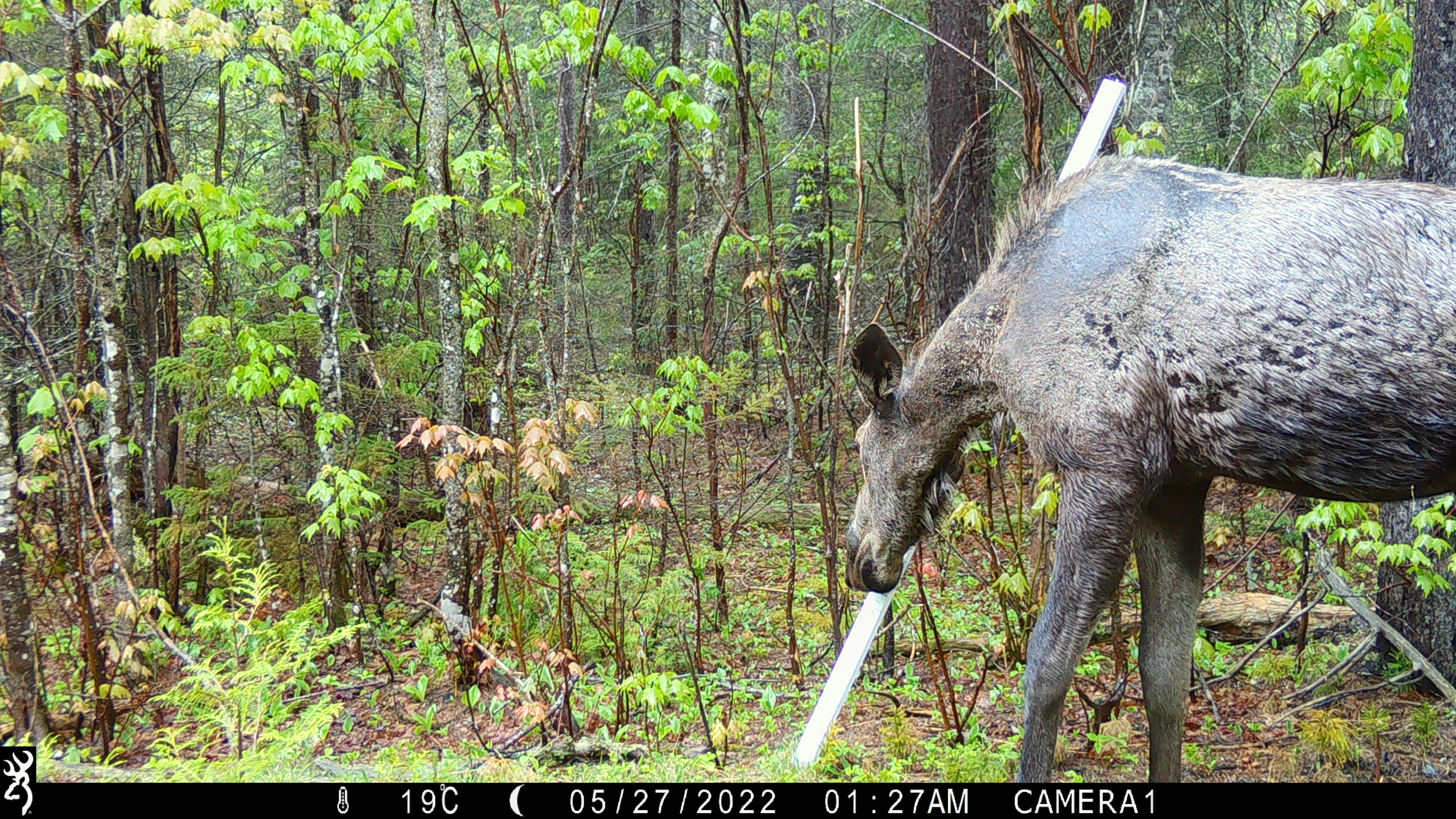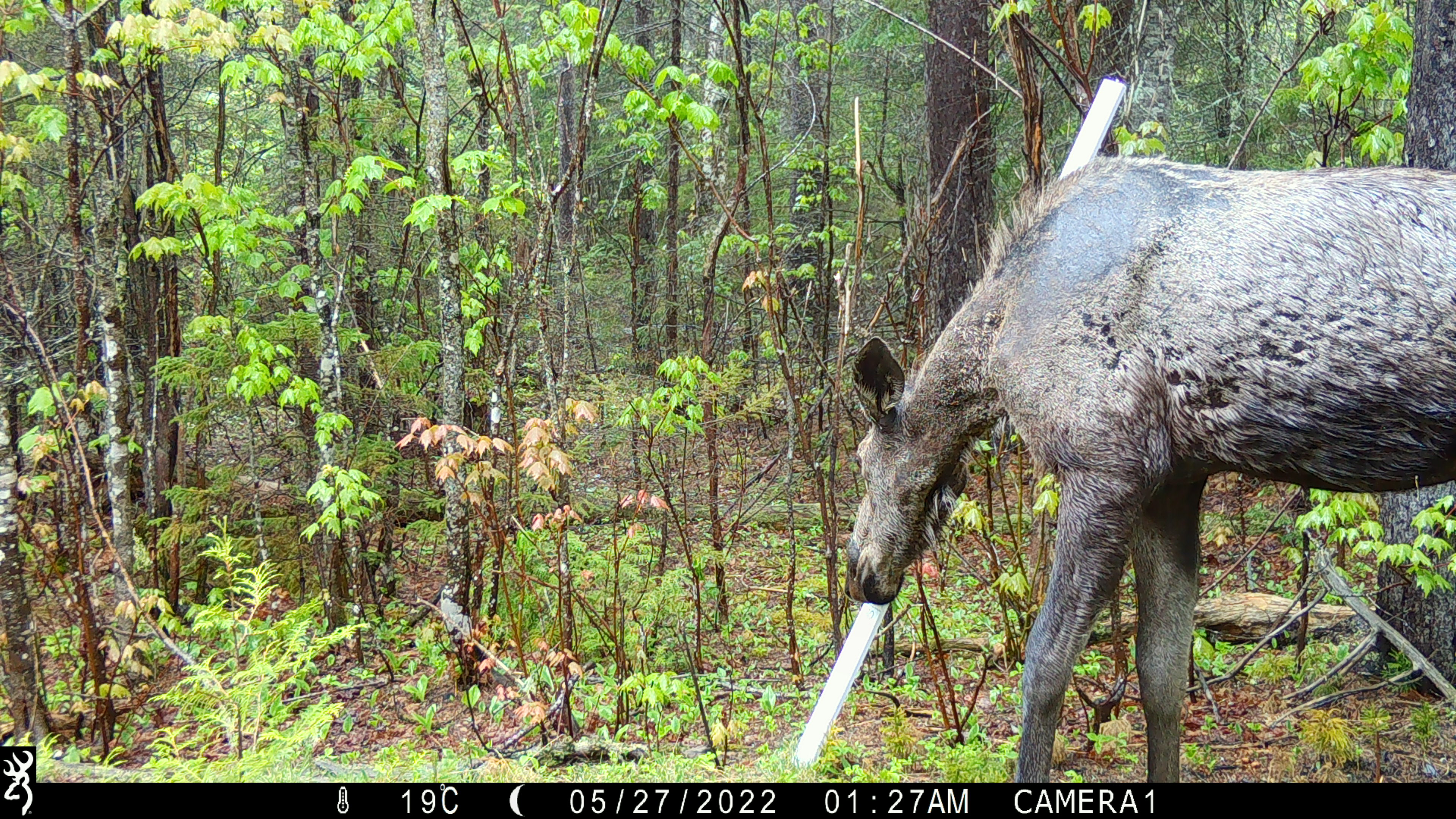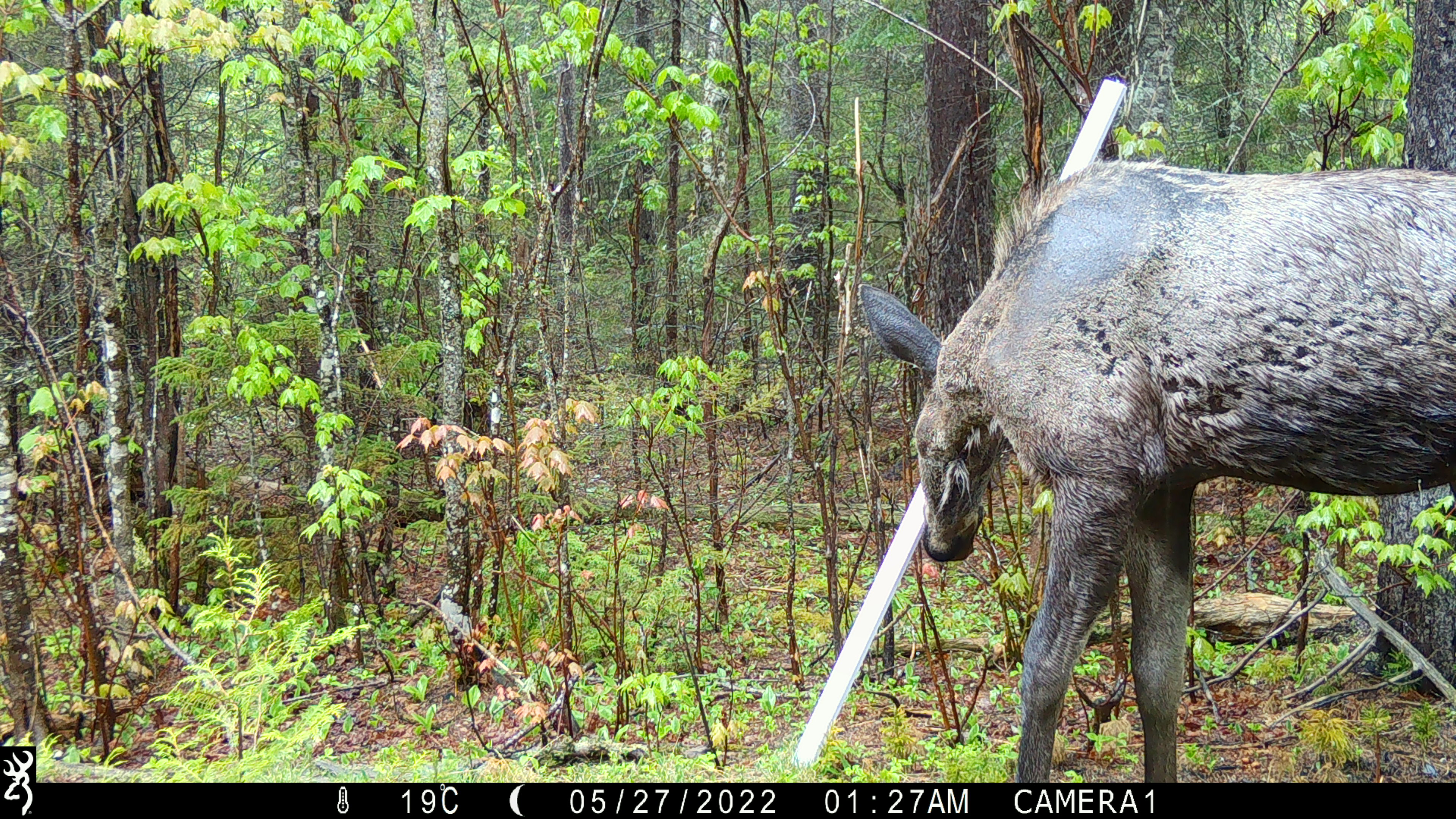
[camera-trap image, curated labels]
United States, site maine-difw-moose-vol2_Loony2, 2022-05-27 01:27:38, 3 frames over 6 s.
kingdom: Animalia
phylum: Chordata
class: Mammalia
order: Artiodactyla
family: Cervidae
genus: Alces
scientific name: Alces alces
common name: moose